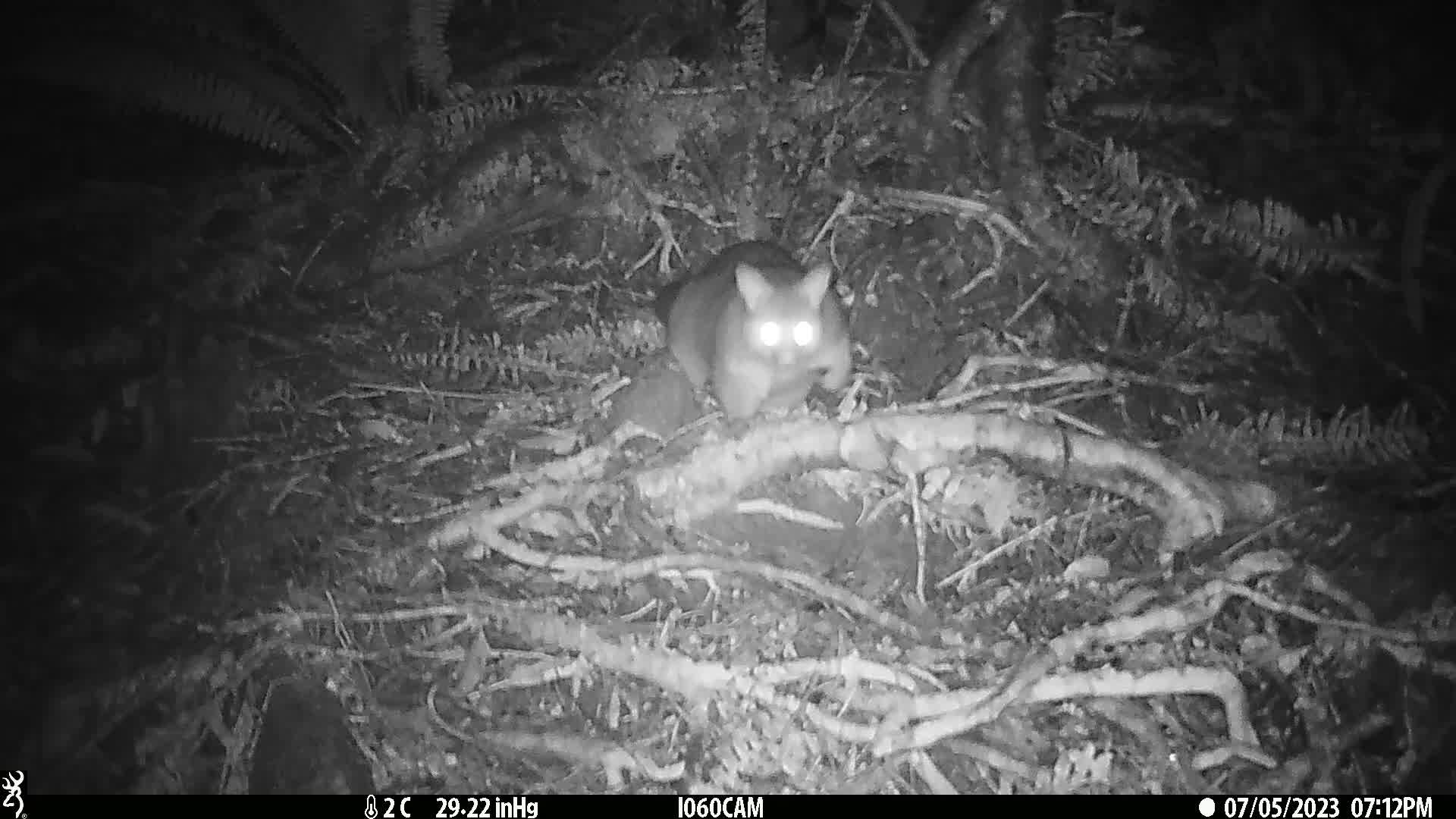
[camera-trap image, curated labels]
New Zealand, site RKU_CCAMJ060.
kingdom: Animalia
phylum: Chordata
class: Mammalia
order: Diprotodontia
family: Phalangeridae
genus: Trichosurus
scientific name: Trichosurus vulpecula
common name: common brushtail possum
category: possum